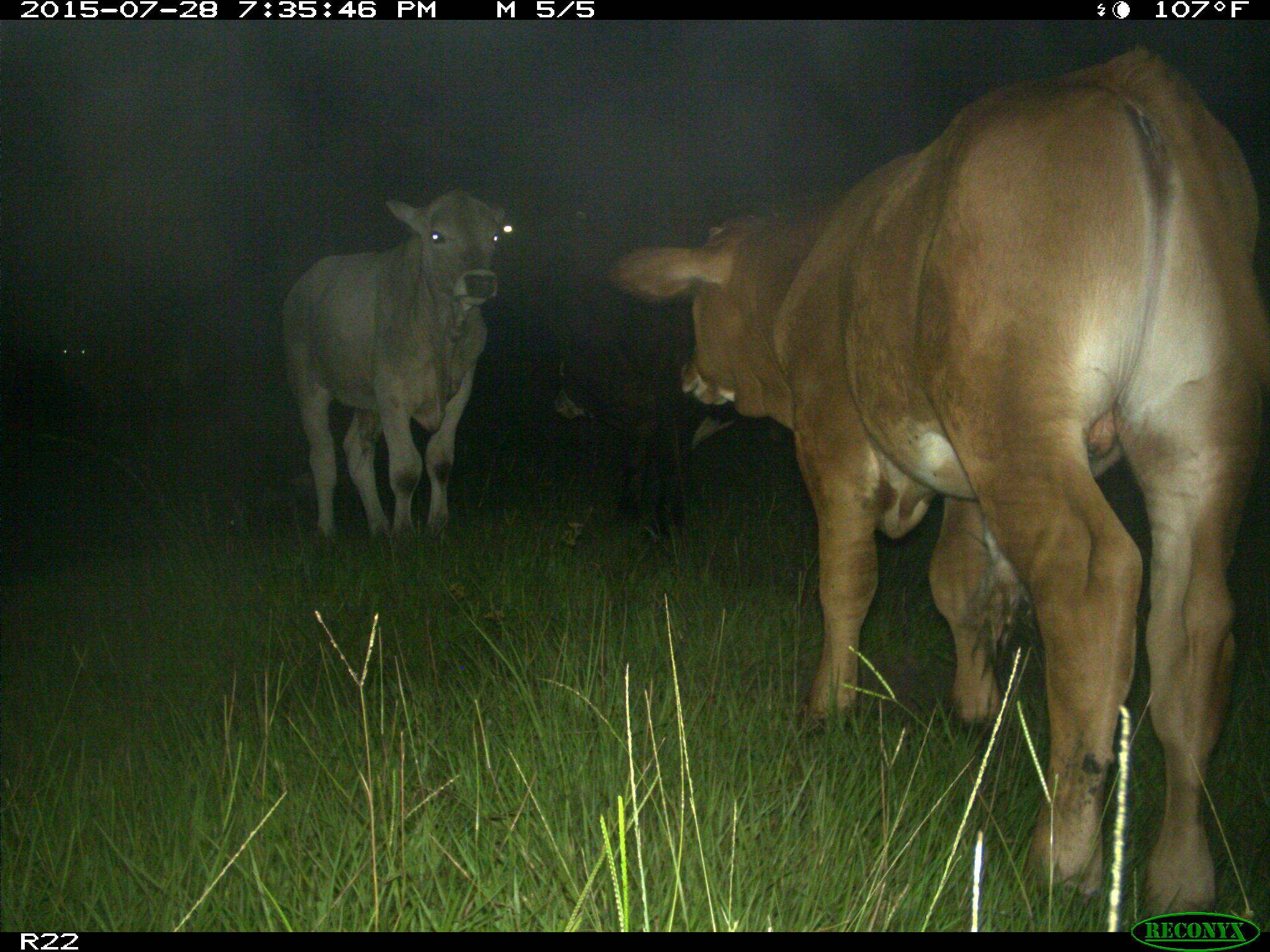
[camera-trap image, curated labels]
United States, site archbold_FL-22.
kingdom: Animalia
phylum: Chordata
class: Mammalia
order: Artiodactyla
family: Bovidae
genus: Bos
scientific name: Bos taurus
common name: domestic cow